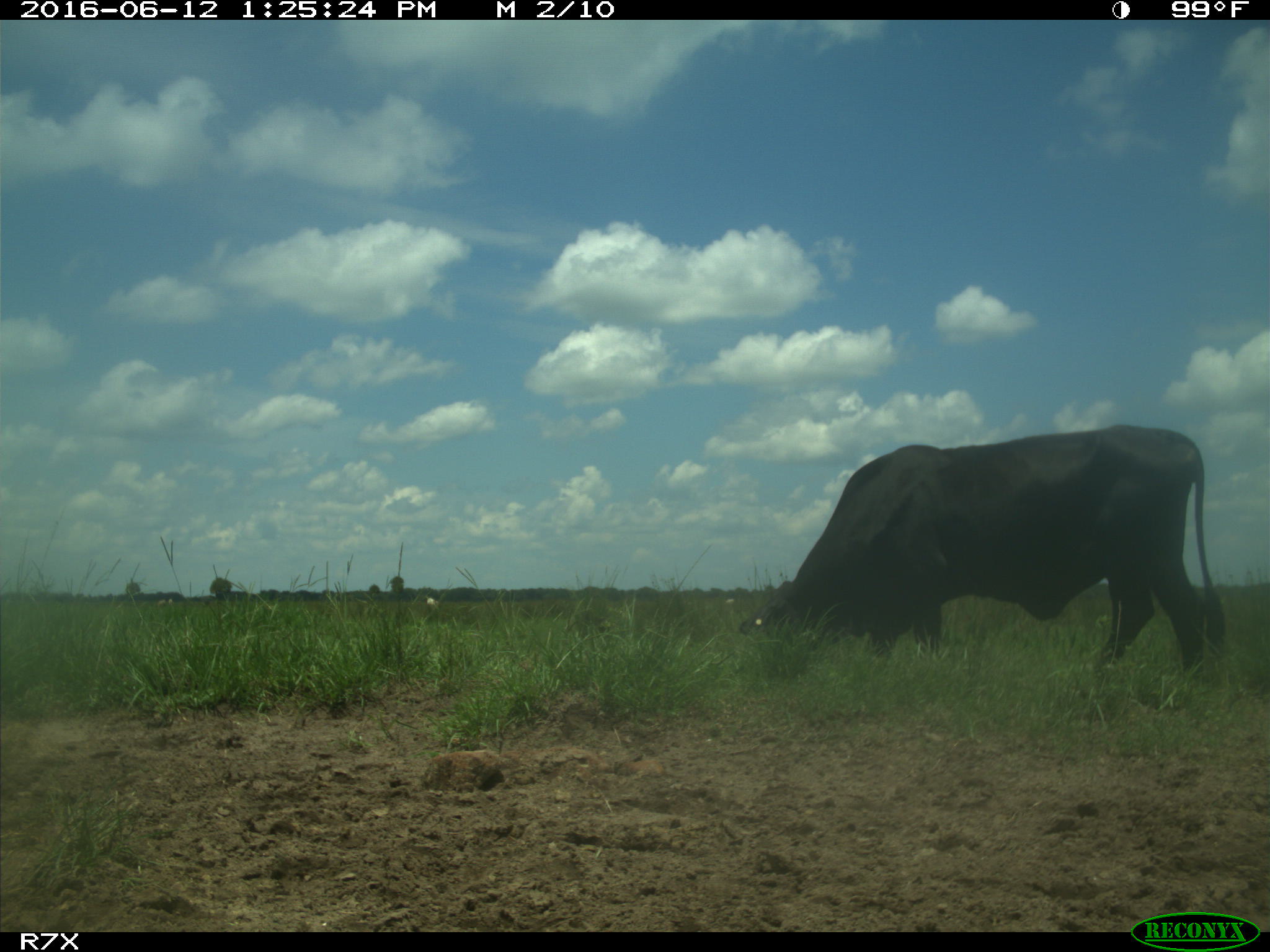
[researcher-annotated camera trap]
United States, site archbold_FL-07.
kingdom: Animalia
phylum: Chordata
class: Mammalia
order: Artiodactyla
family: Bovidae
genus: Bos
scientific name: Bos taurus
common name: domestic cow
Bos taurus (domestic cow).